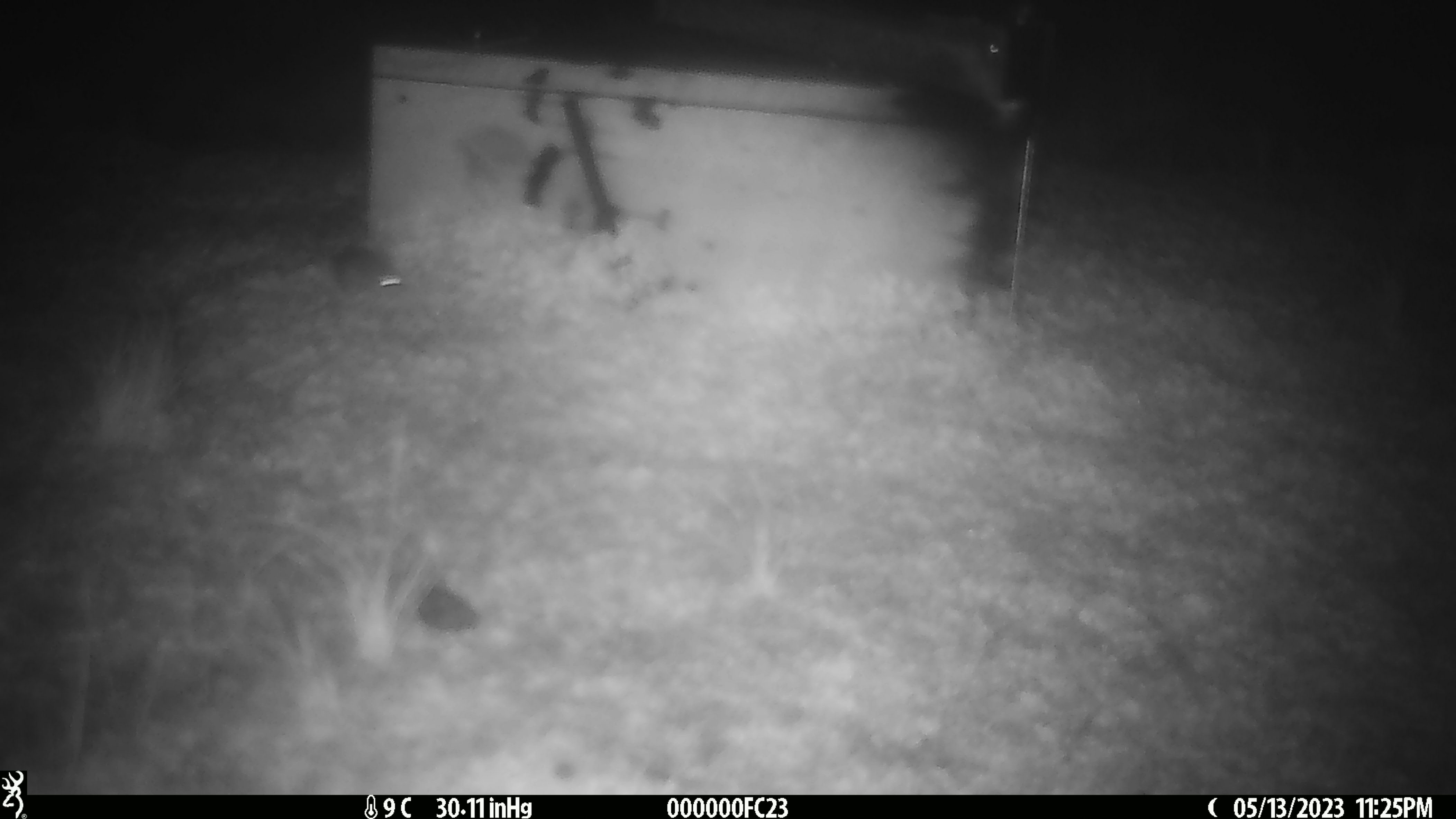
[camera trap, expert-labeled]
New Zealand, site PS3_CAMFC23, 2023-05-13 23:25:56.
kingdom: Animalia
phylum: Chordata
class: Mammalia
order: Rodentia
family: Muridae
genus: Mus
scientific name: Mus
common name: mouse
Mouse (Mus).